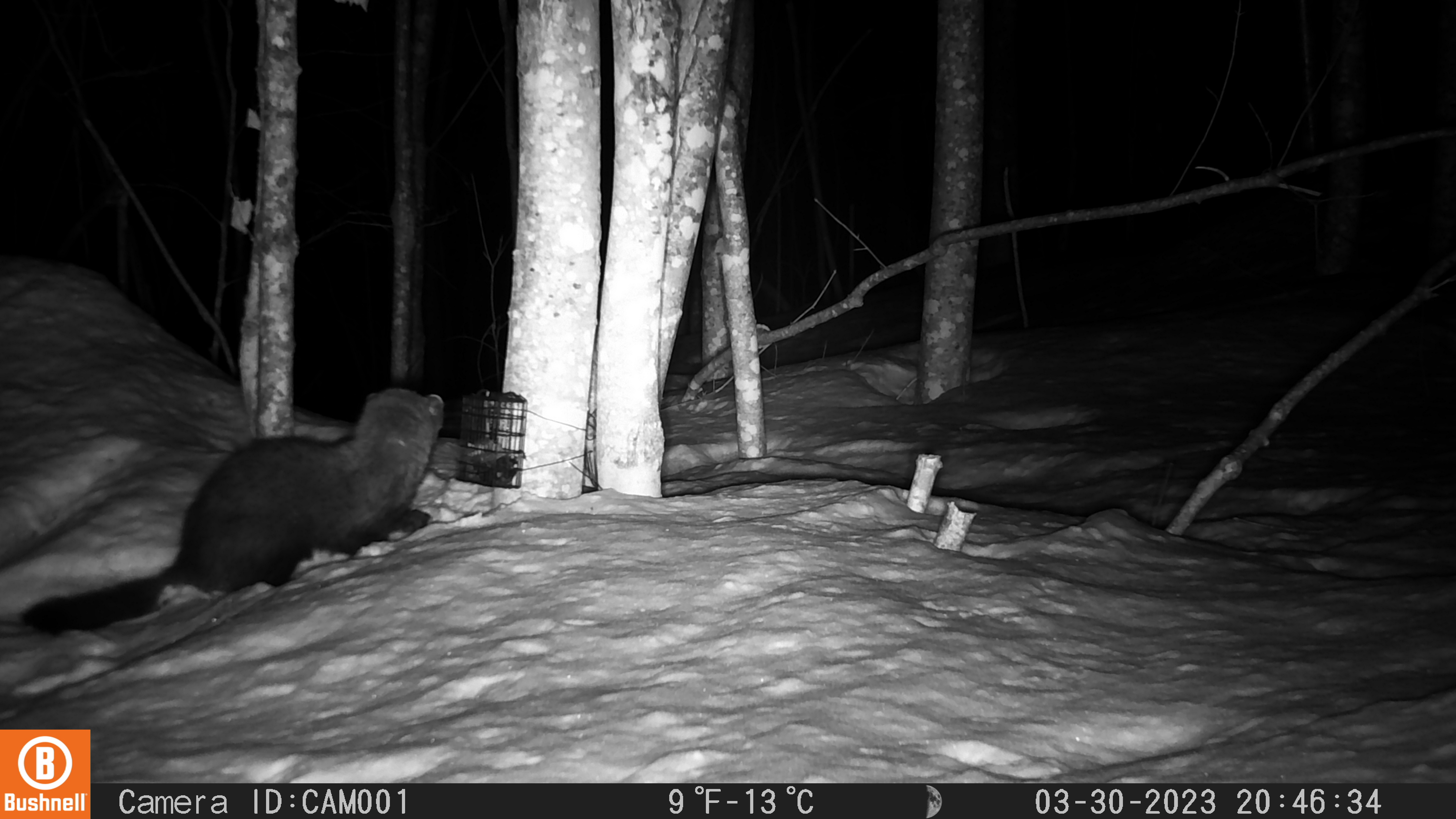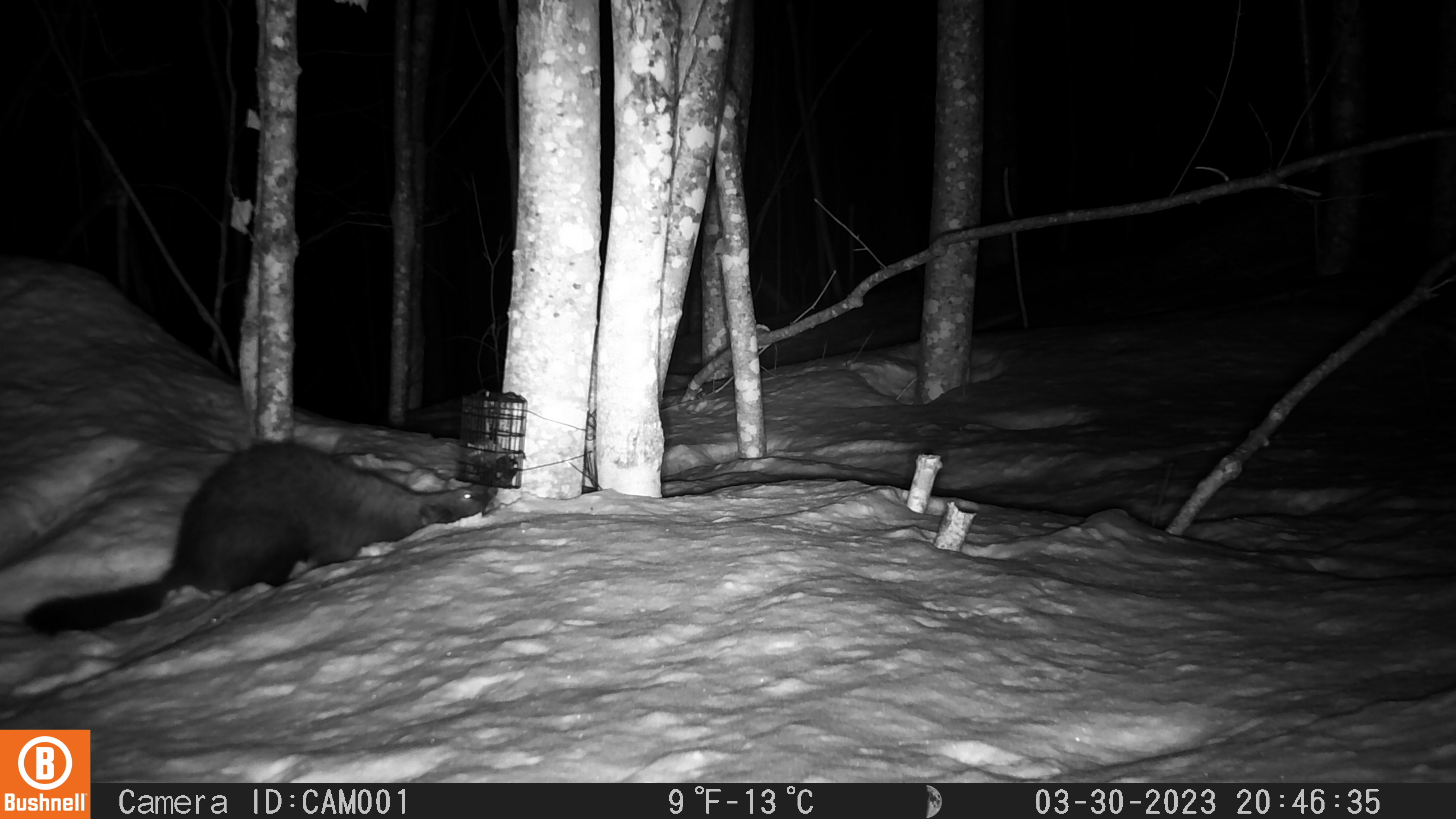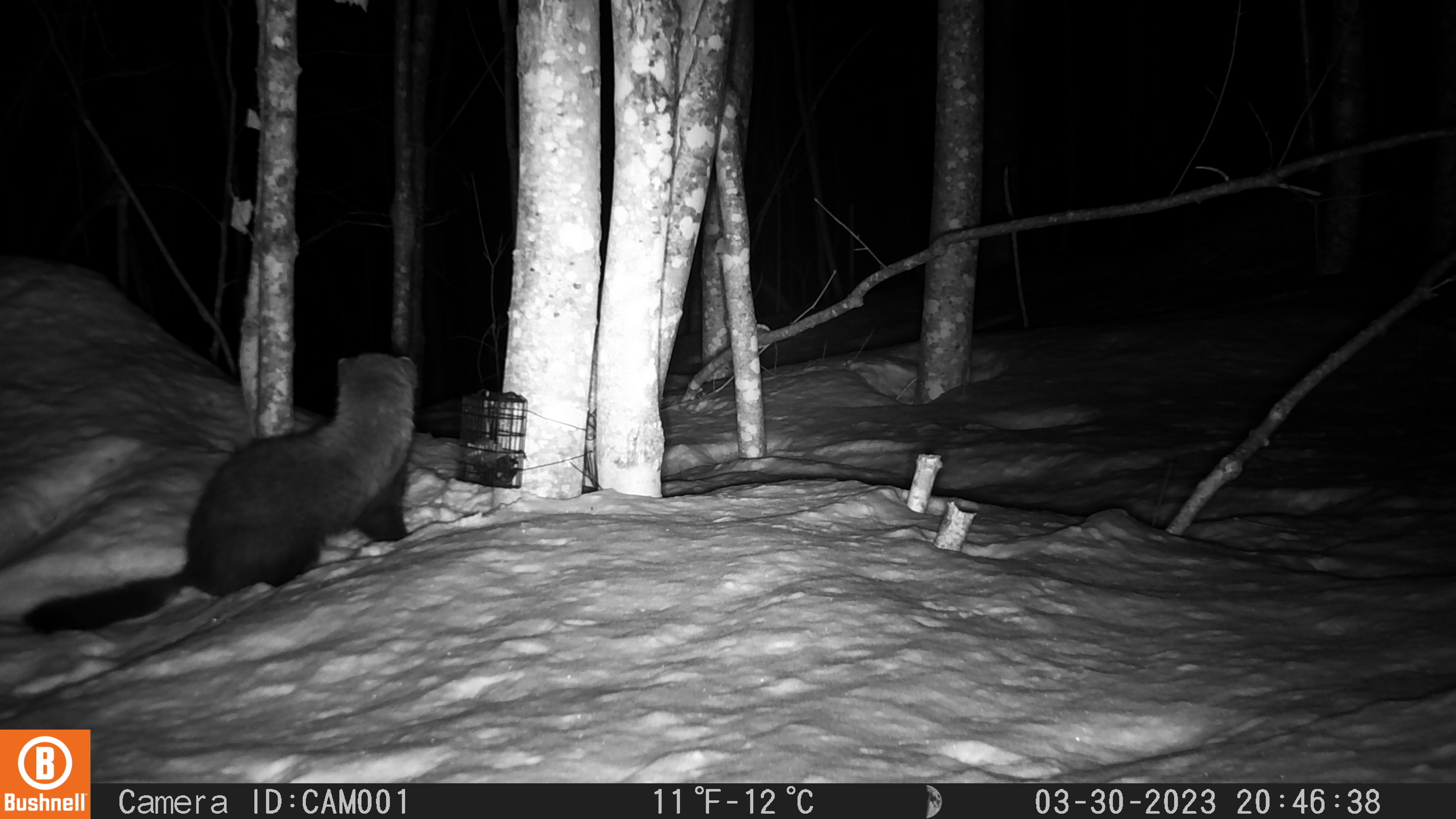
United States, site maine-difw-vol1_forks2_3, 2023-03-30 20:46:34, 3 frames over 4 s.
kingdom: Animalia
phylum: Chordata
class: Mammalia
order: Carnivora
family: Mustelidae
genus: Pekania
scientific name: Pekania pennanti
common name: fisher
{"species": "fisher (Pekania pennanti)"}